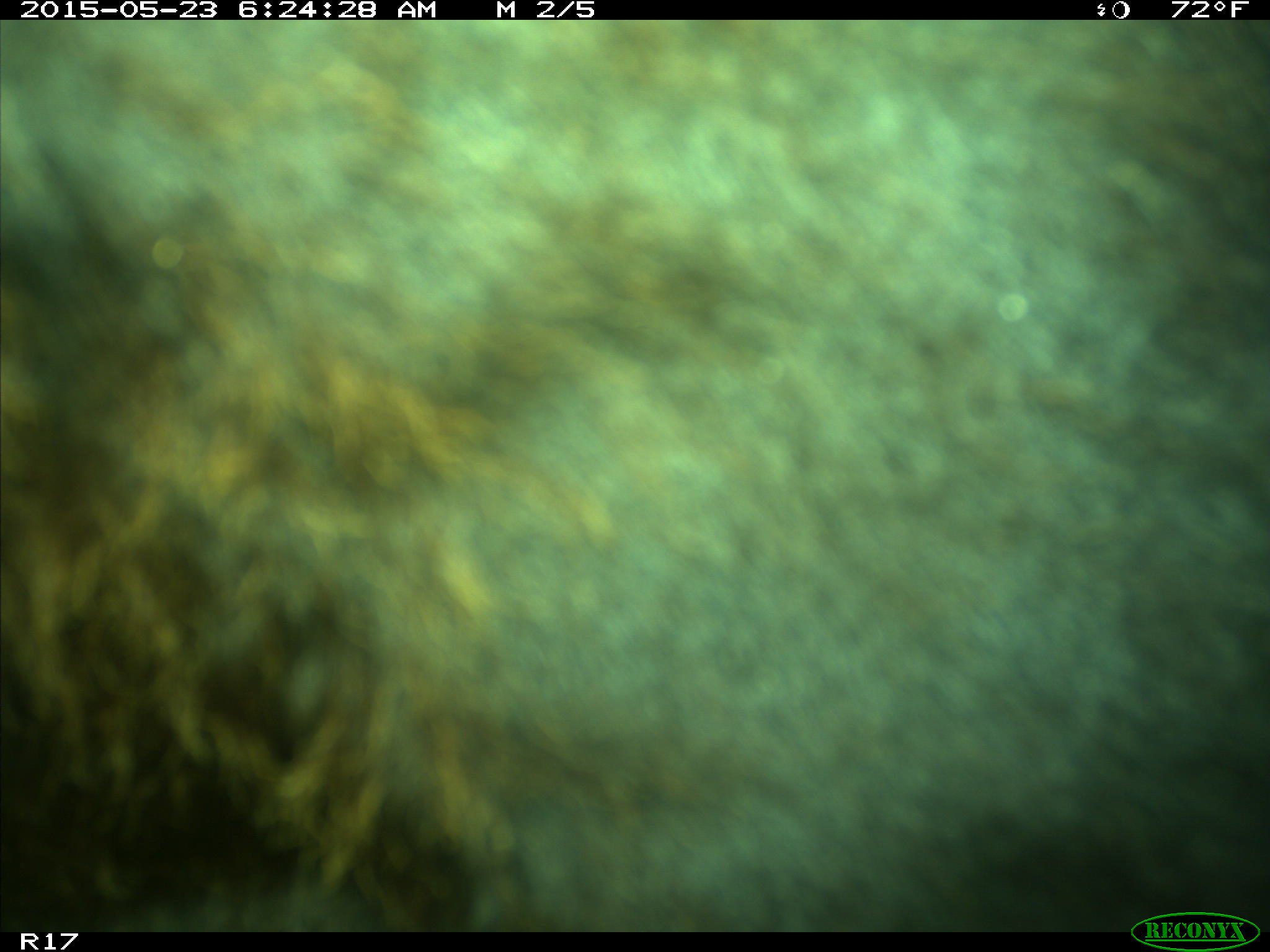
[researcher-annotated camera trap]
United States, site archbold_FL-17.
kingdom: Animalia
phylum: Chordata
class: Mammalia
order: Artiodactyla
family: Bovidae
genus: Bos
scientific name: Bos taurus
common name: domestic cow